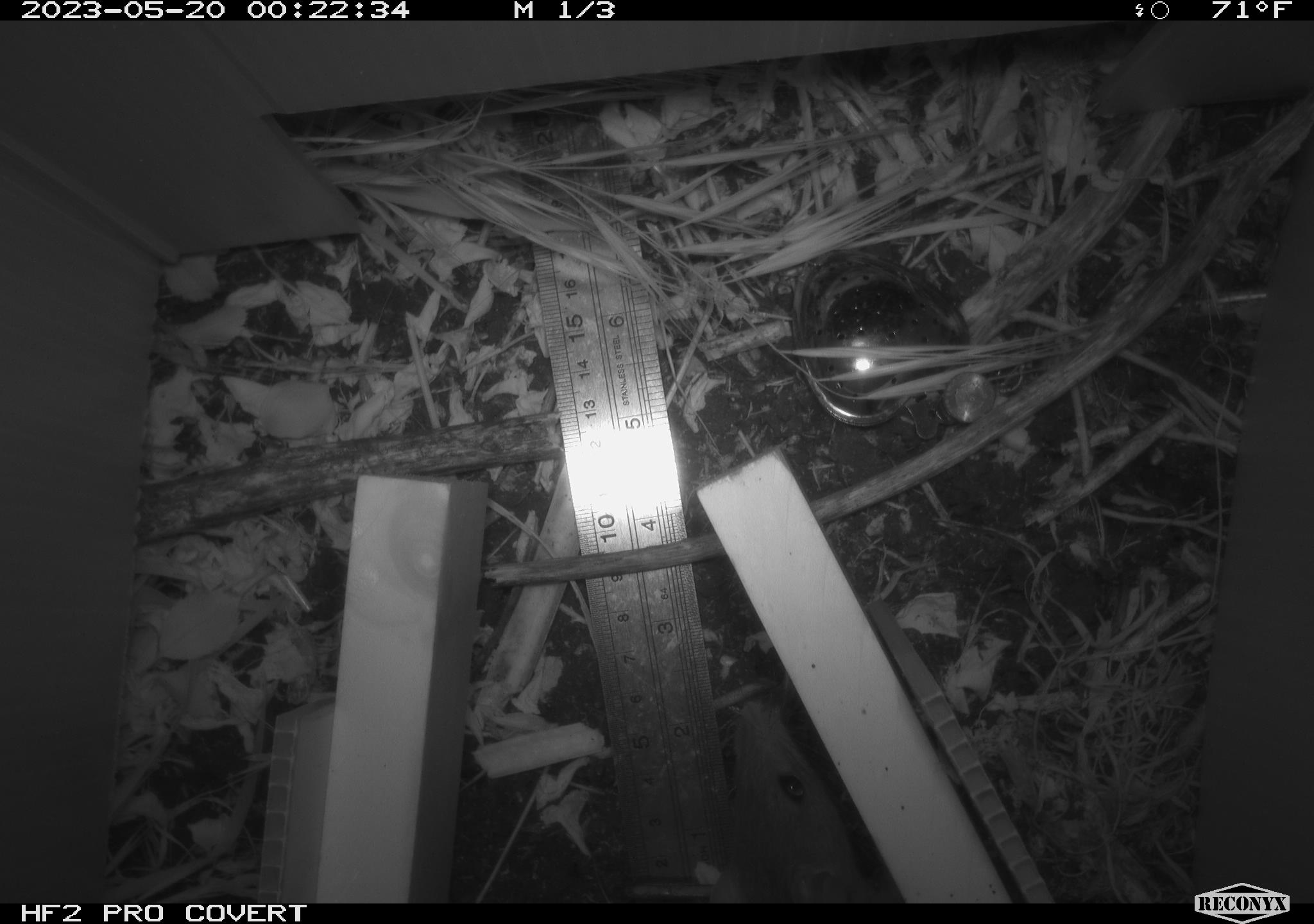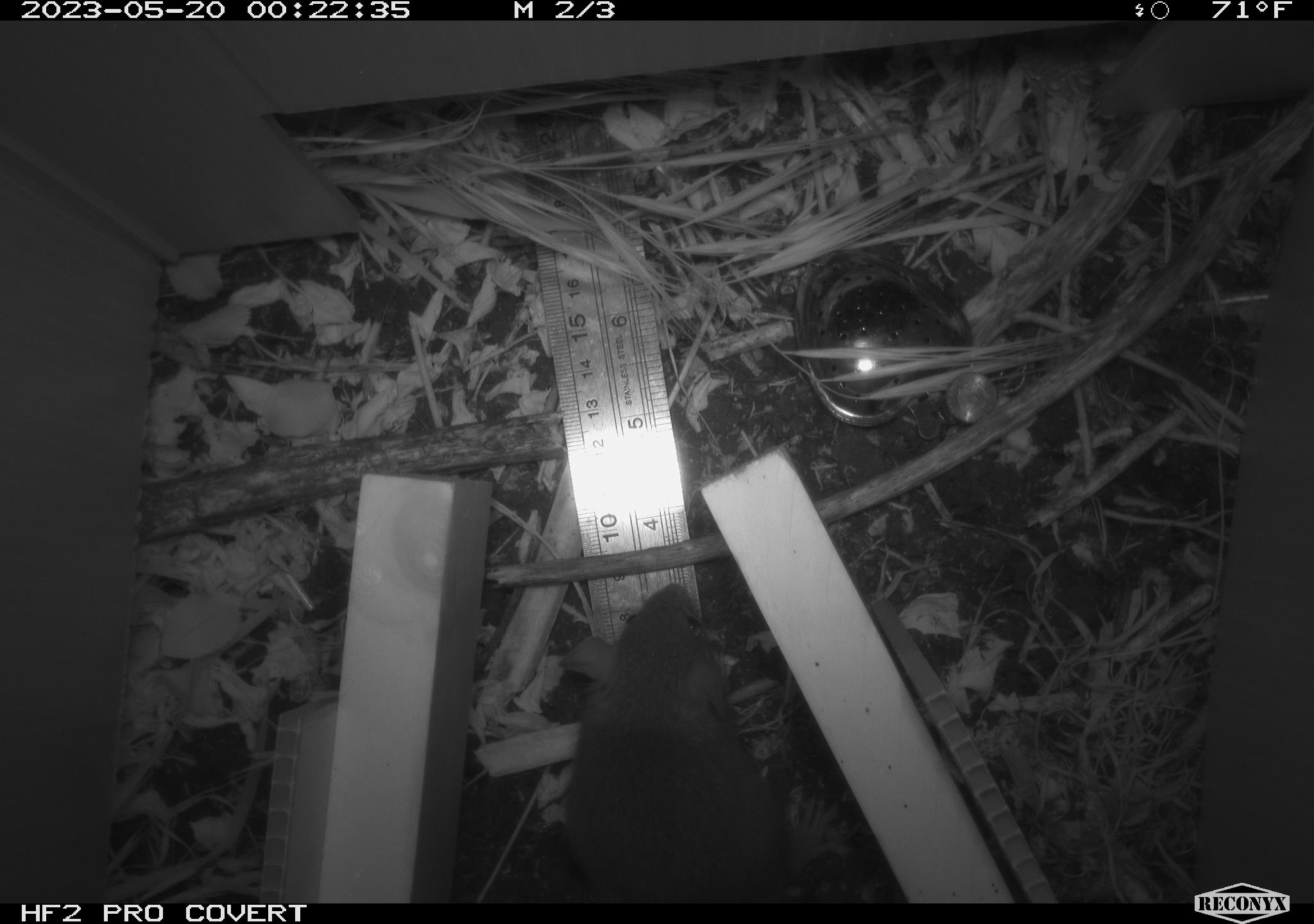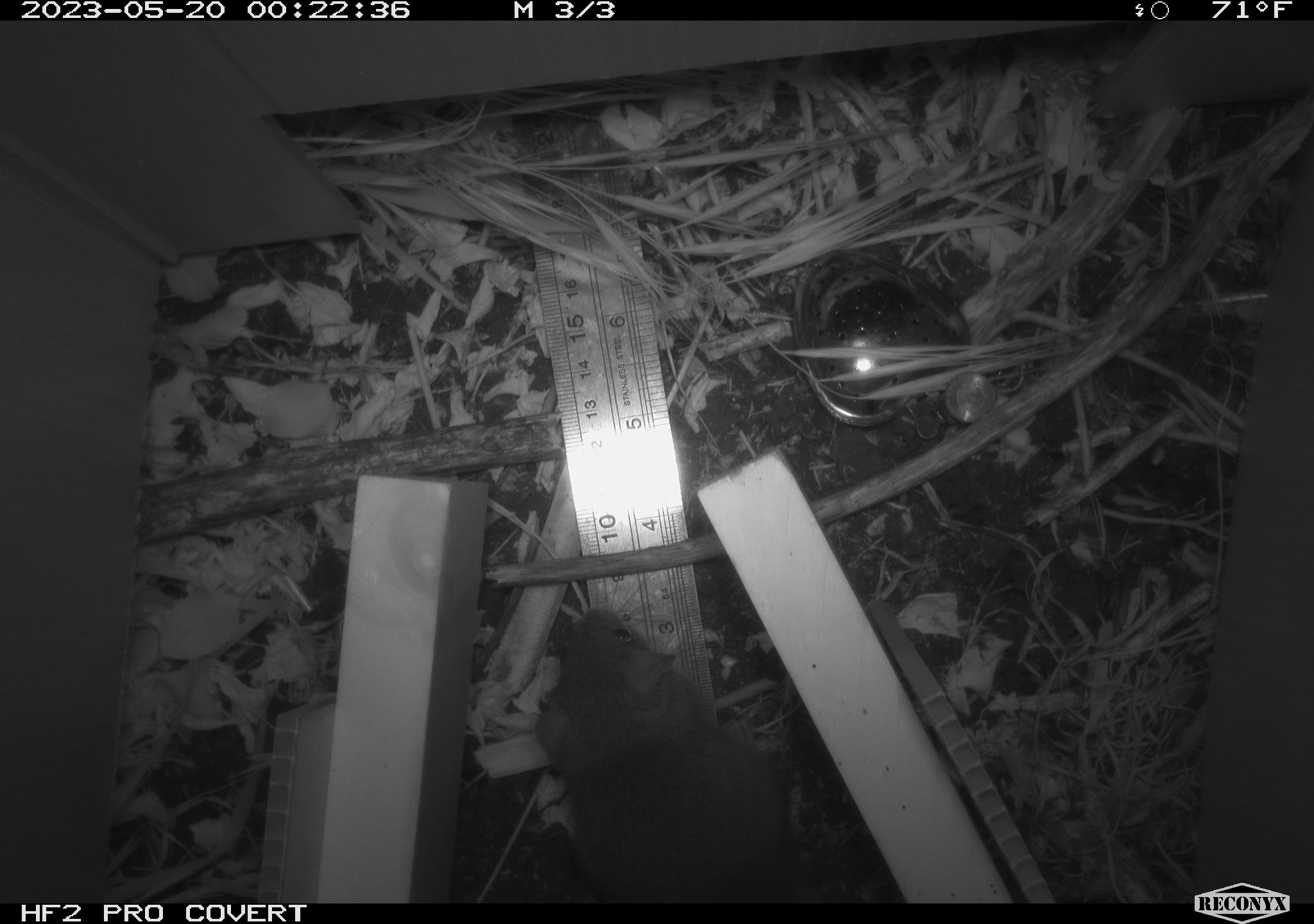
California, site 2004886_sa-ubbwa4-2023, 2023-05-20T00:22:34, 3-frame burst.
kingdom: Animalia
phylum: Chordata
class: Mammalia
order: Rodentia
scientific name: Rodentia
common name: mouse species